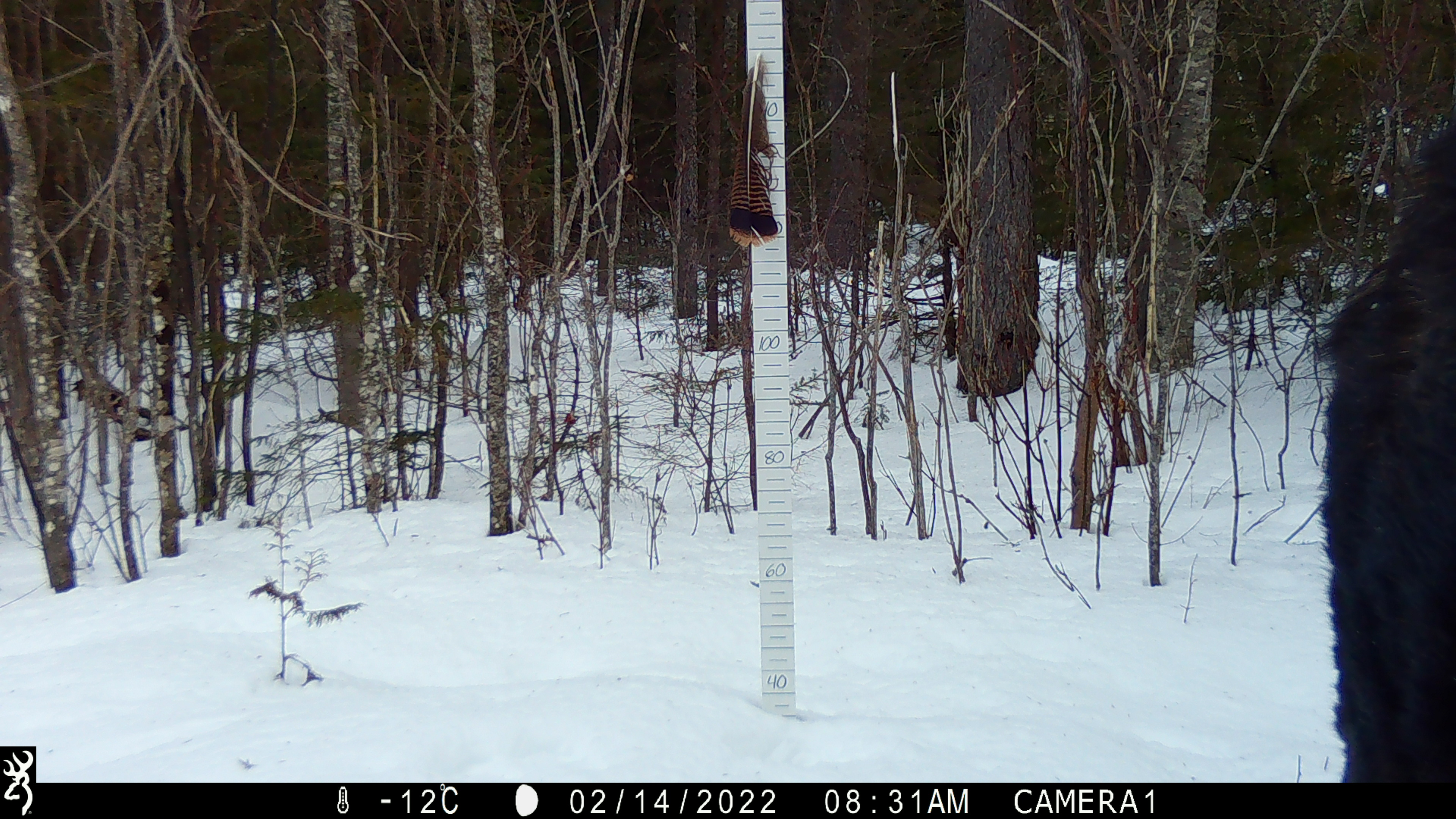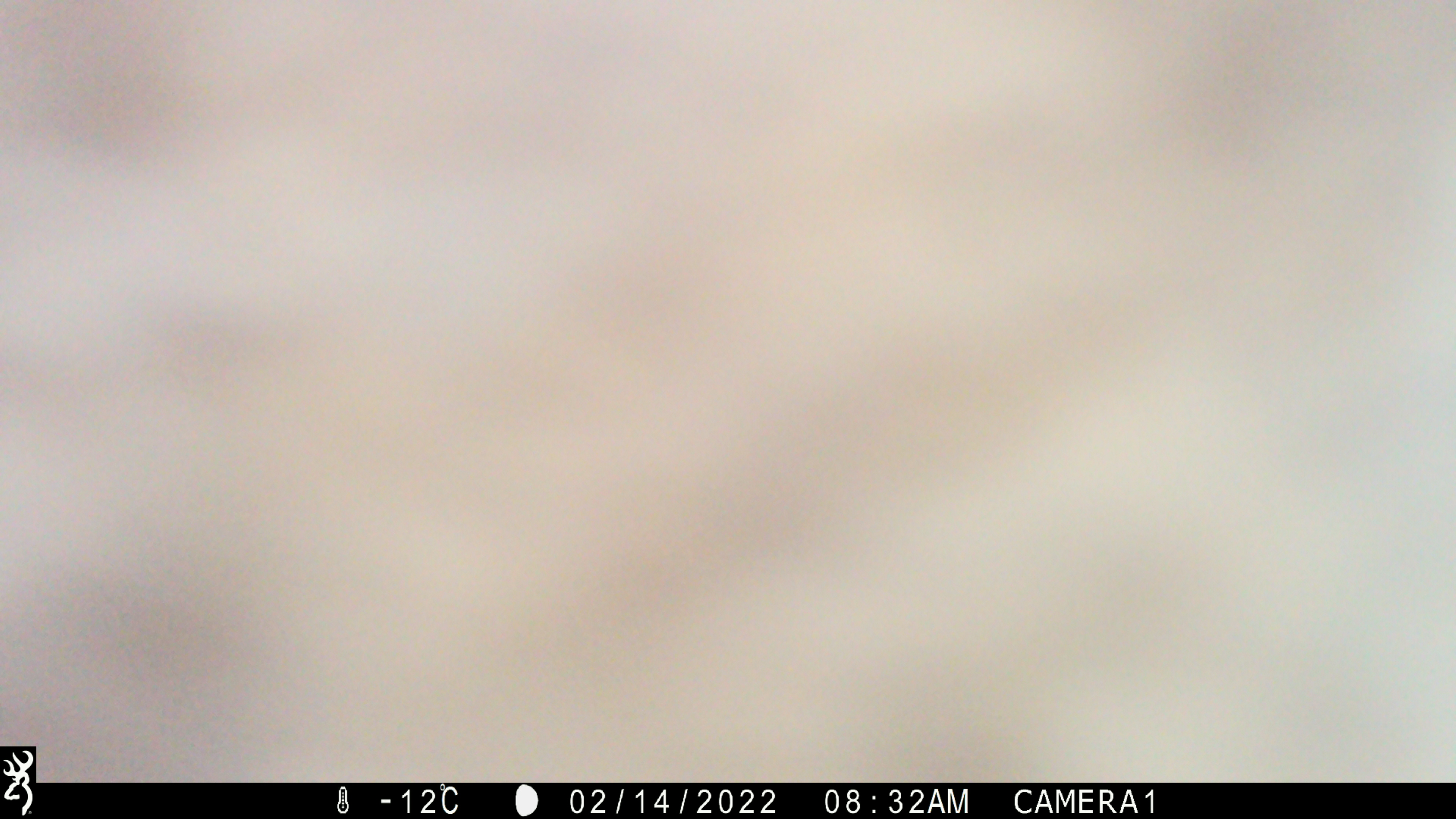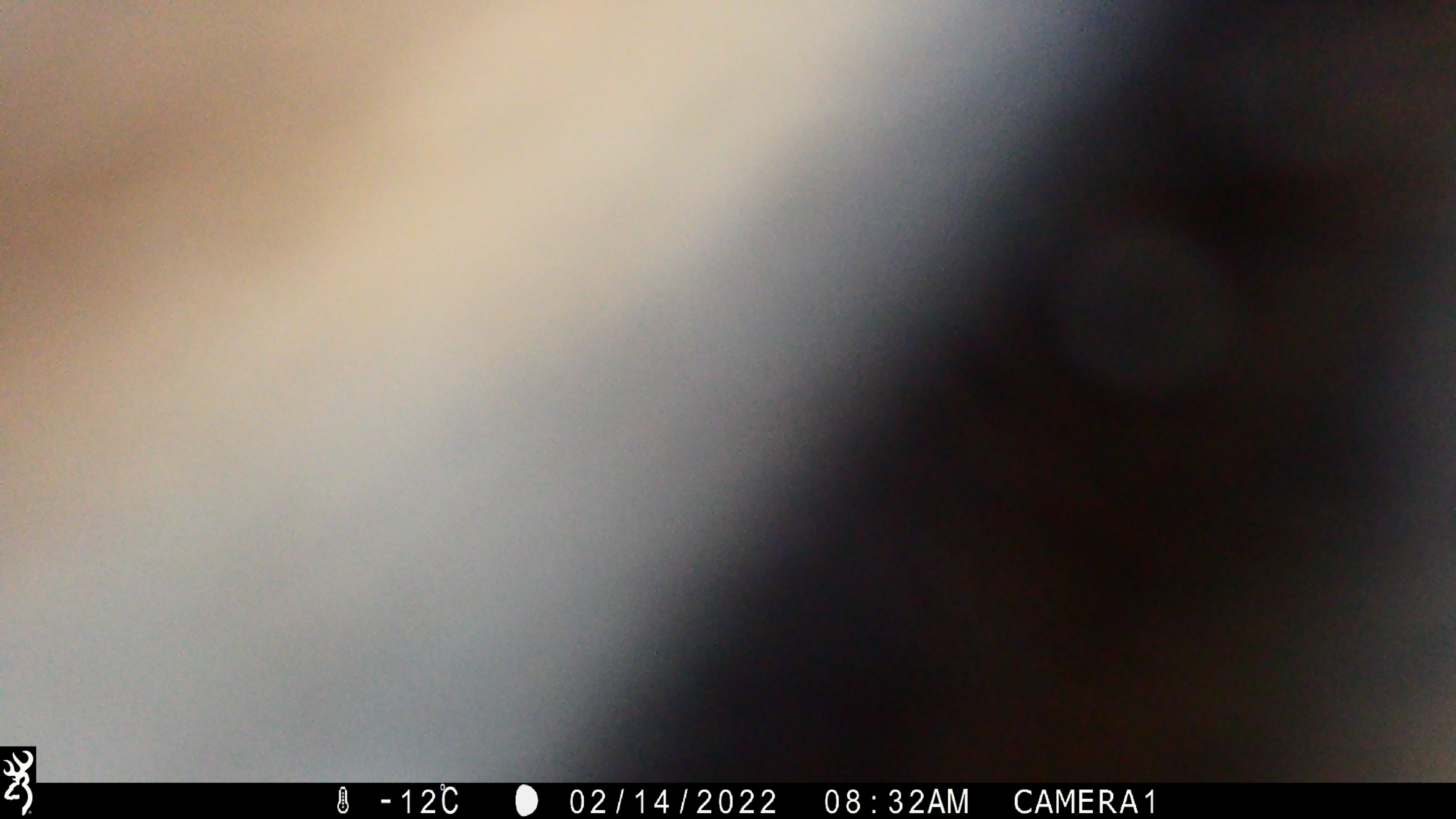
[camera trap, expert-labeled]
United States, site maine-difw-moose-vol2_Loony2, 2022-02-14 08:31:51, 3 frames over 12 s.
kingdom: Animalia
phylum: Chordata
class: Mammalia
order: Artiodactyla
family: Cervidae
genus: Alces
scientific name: Alces alces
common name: moose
Moose (Alces alces).